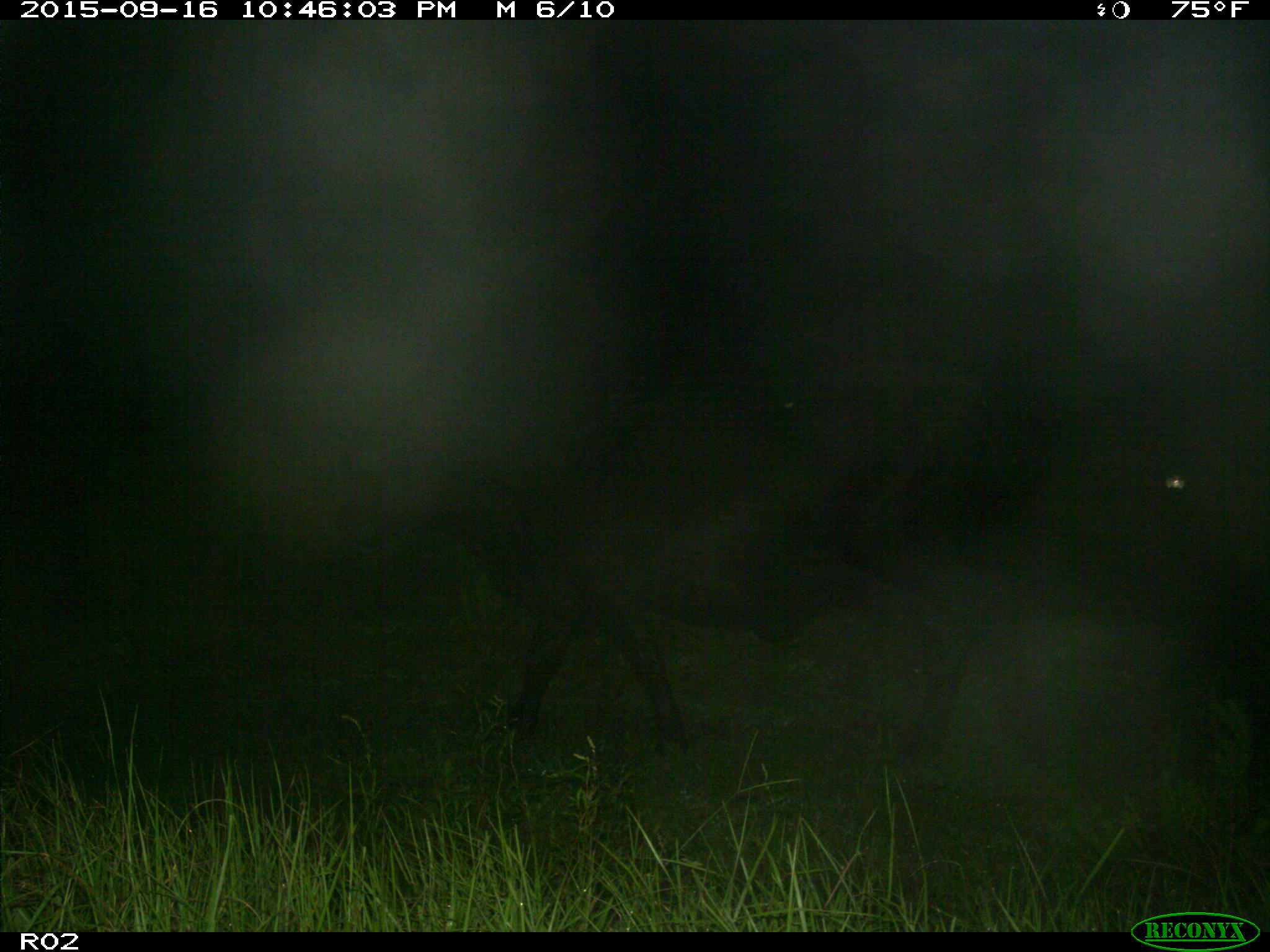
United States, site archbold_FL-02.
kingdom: Animalia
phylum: Chordata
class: Mammalia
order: Artiodactyla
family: Bovidae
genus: Bos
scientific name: Bos taurus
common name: domestic cow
Bos taurus (domestic cow).